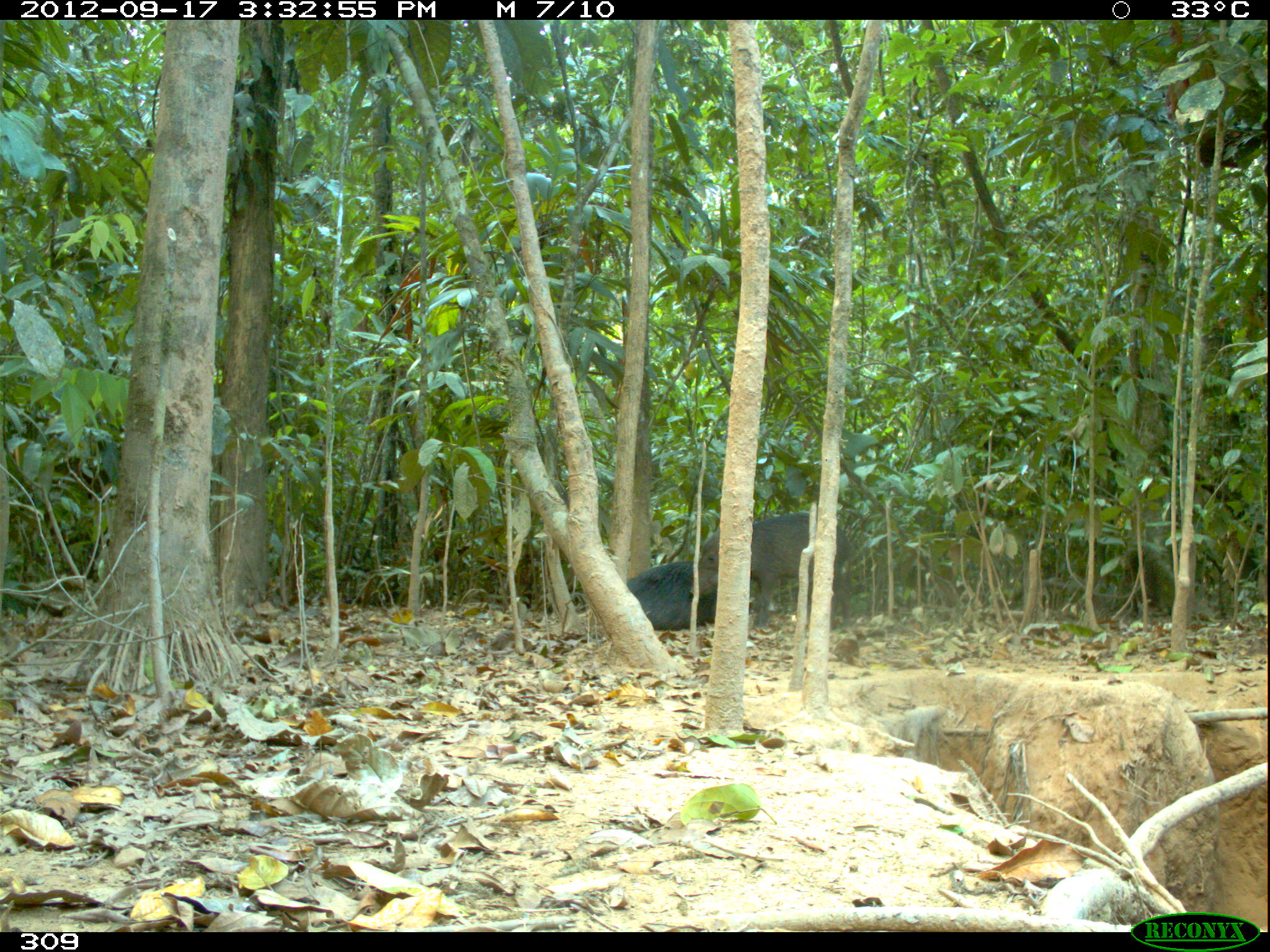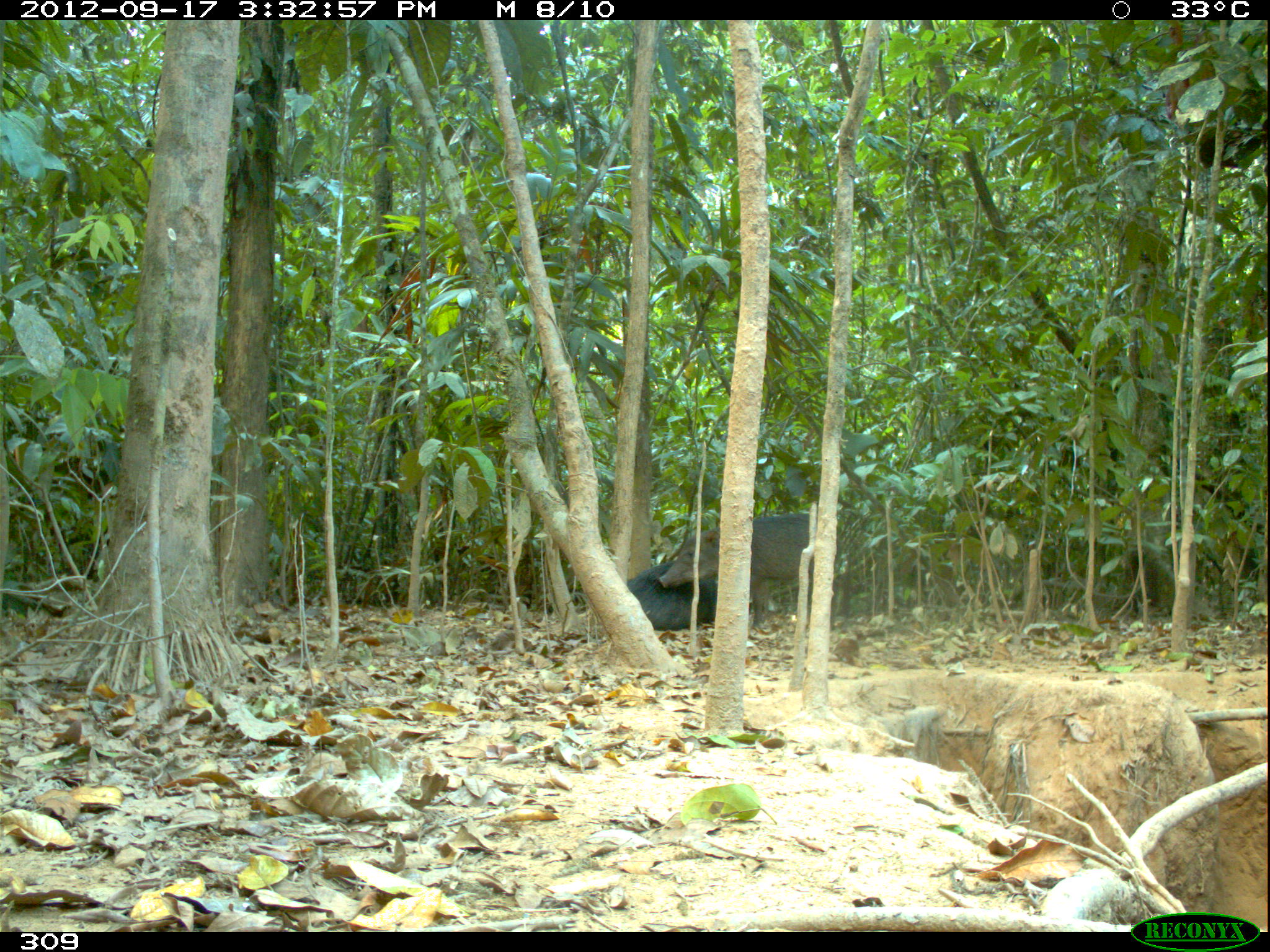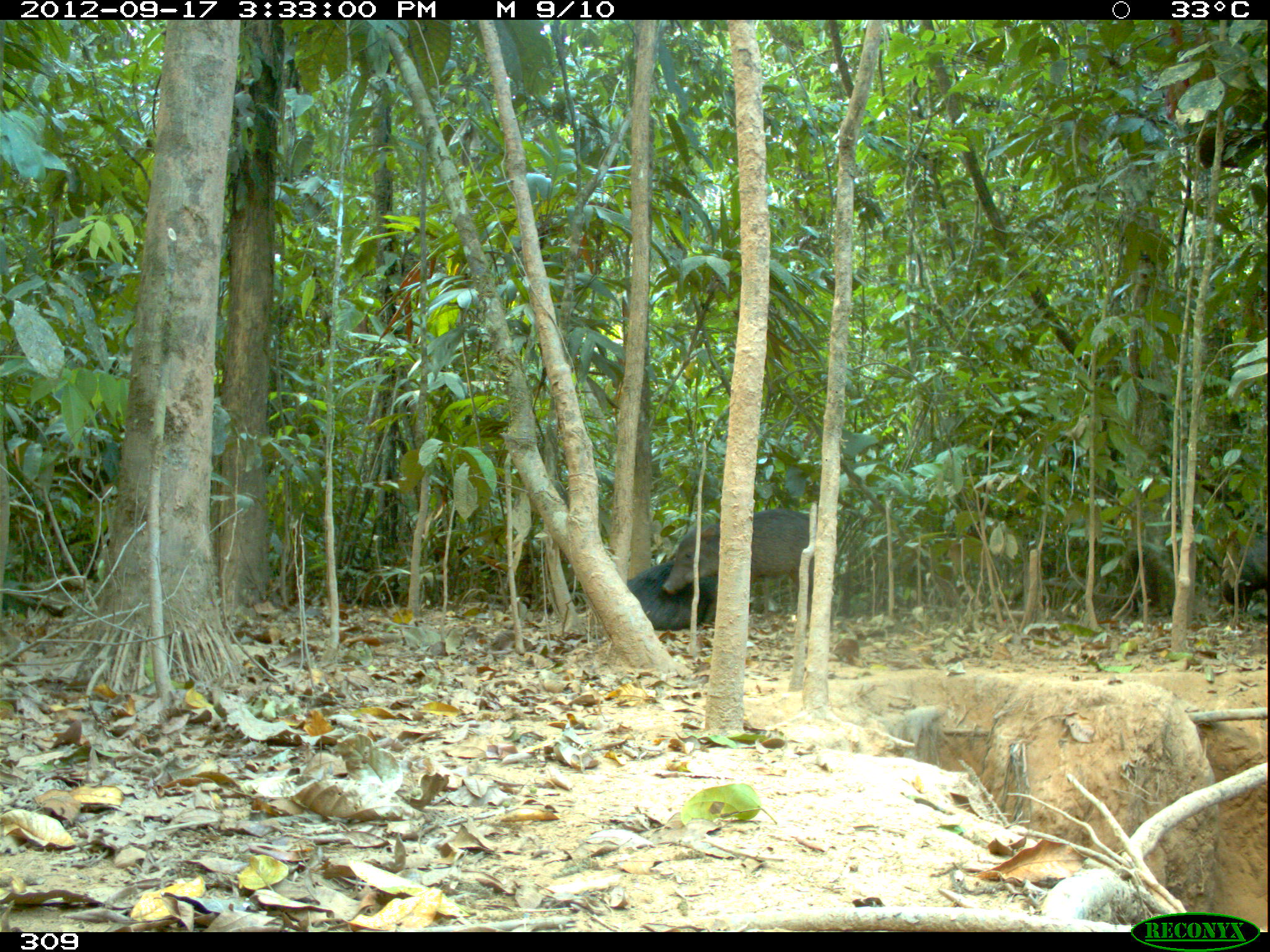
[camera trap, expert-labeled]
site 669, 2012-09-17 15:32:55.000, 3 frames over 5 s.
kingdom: Animalia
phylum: Chordata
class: Mammalia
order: Artiodactyla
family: Tayassuidae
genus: Tayassu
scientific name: Tayassu pecari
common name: white-lipped peccary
Tayassu pecari (white-lipped peccary).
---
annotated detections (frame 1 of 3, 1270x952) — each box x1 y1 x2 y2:
tayassu pecari: 689 510 853 630; 625 559 717 631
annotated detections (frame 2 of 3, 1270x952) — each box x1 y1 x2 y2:
tayassu pecari: 657 511 850 627; 626 557 718 631